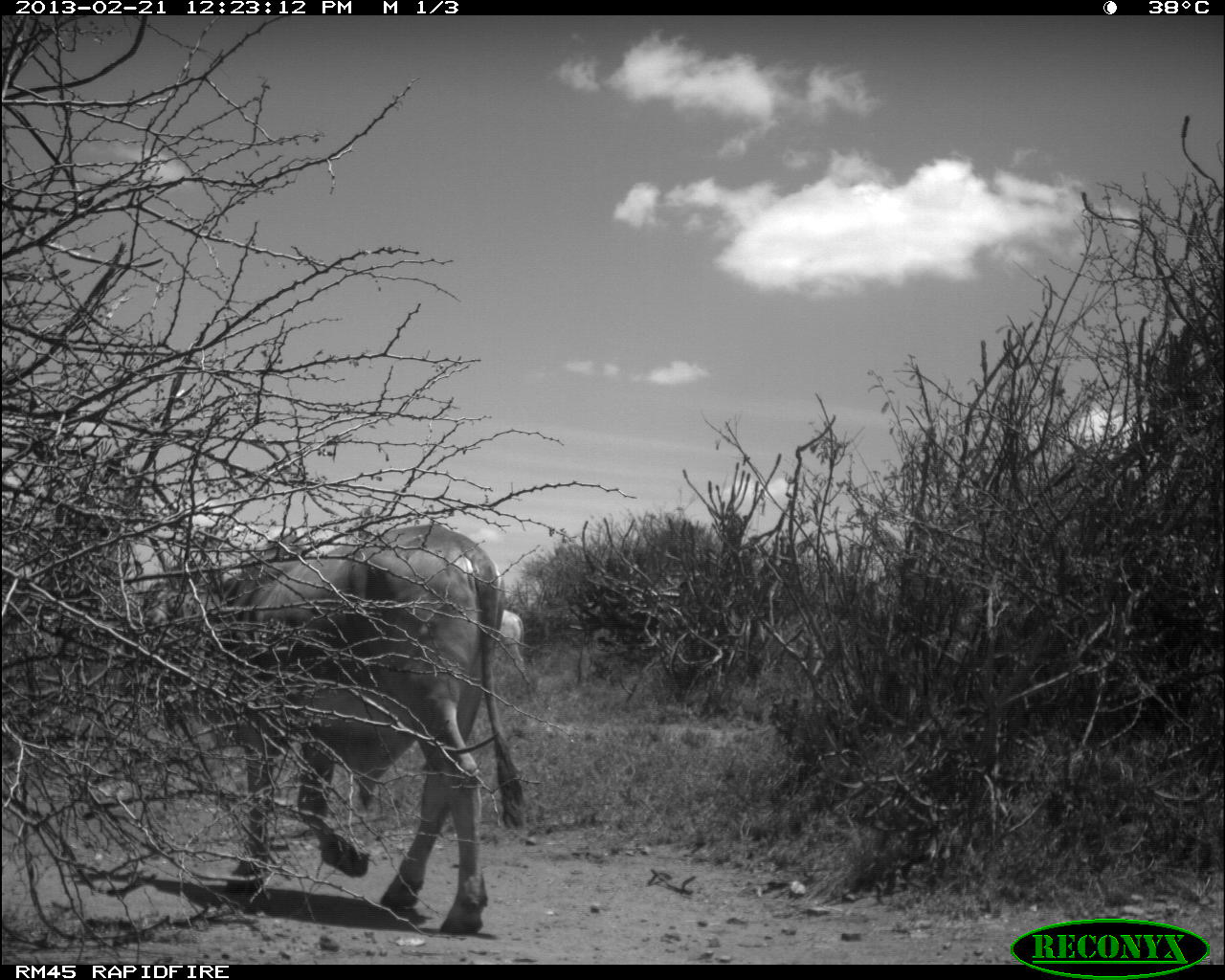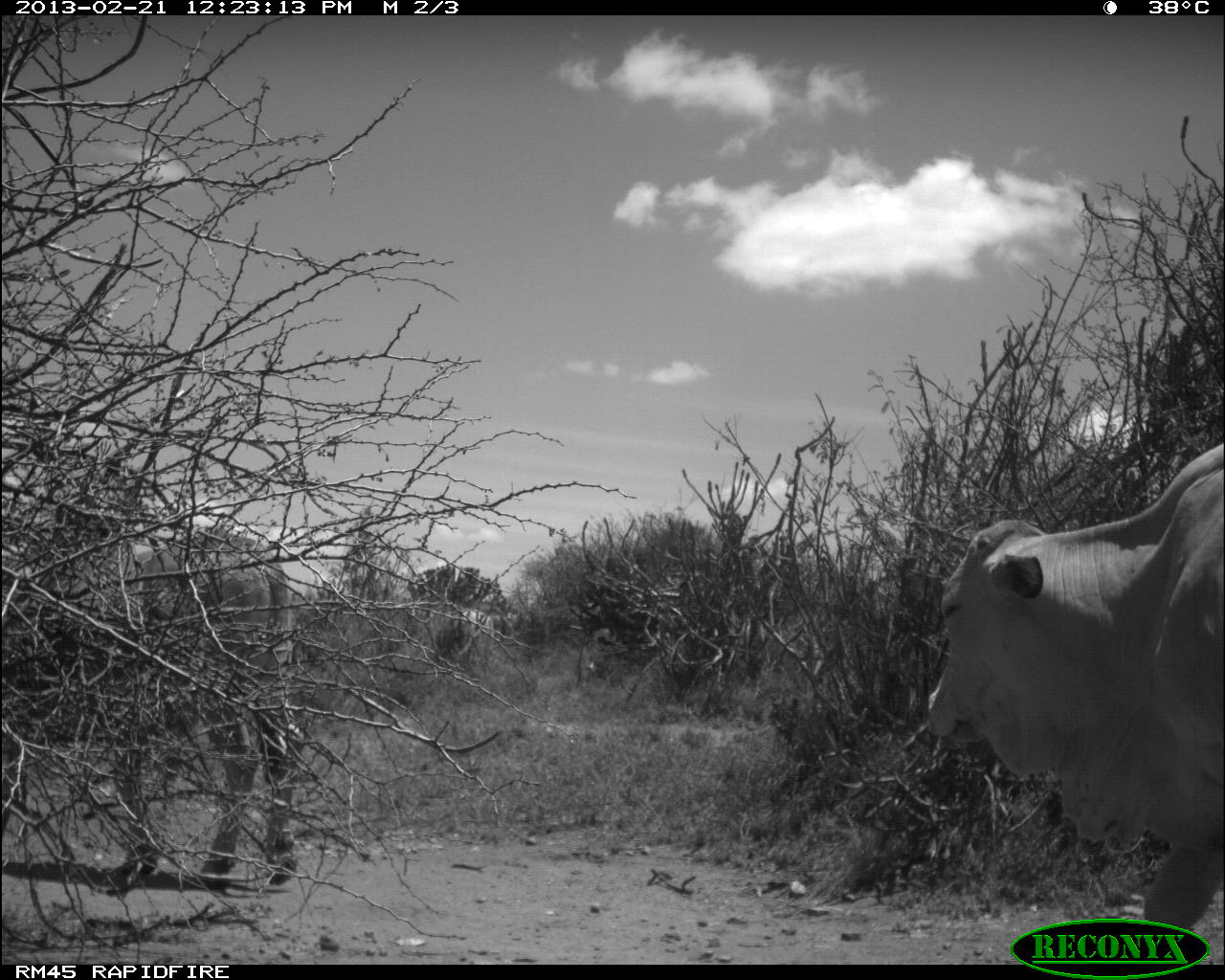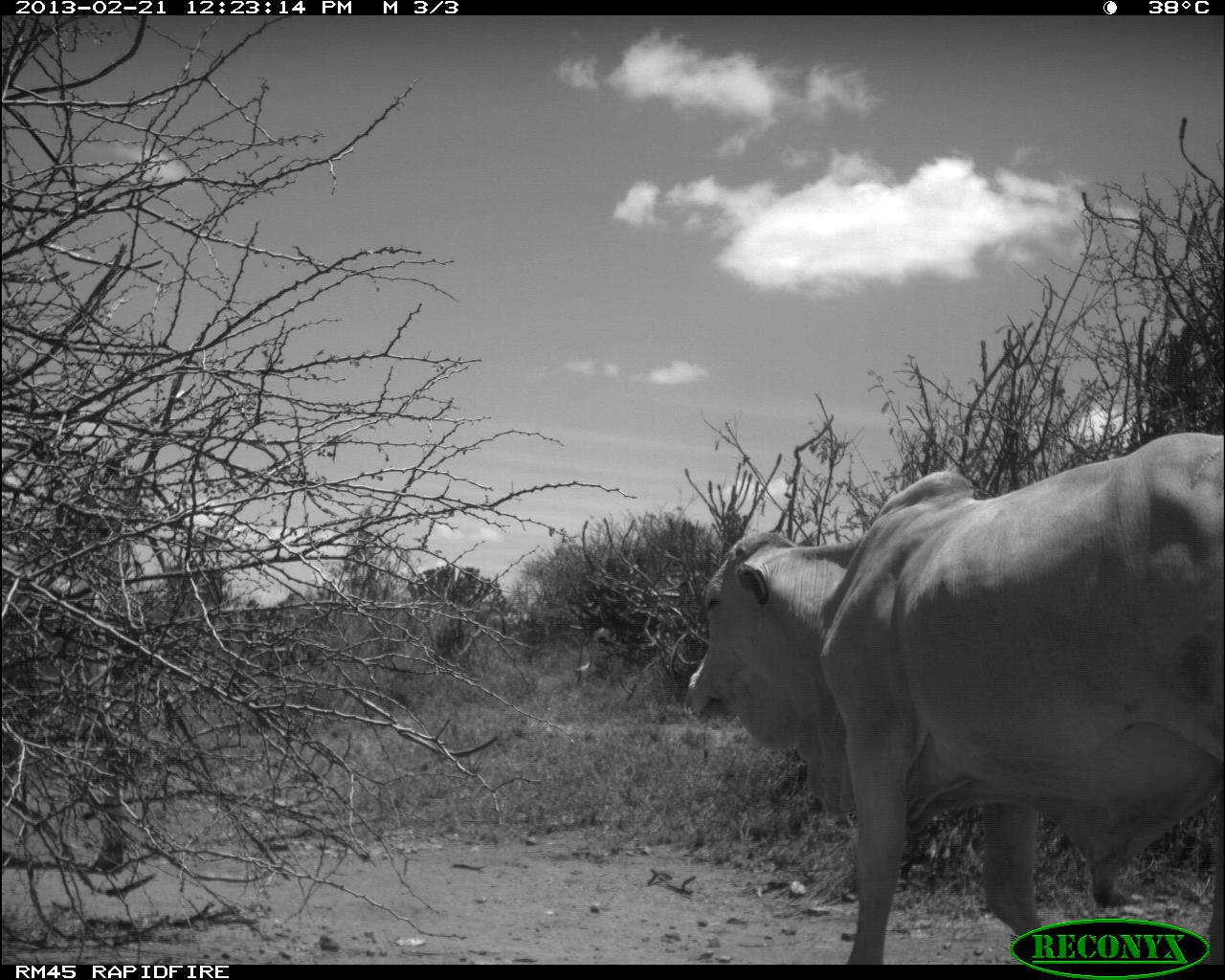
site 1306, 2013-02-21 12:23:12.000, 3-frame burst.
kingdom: Animalia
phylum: Chordata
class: Mammalia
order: Artiodactyla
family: Bovidae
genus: Bos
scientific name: Bos taurus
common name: domestic cattle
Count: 2.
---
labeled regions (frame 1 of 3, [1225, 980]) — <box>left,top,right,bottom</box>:
bos taurus: <box>109,520,530,937</box>; <box>495,608,535,685</box>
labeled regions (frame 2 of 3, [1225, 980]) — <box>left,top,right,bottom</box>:
bos taurus: <box>897,439,1225,971</box>; <box>2,433,292,890</box>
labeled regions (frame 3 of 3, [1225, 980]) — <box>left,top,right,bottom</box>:
bos taurus: <box>679,430,1225,961</box>; <box>0,534,126,871</box>